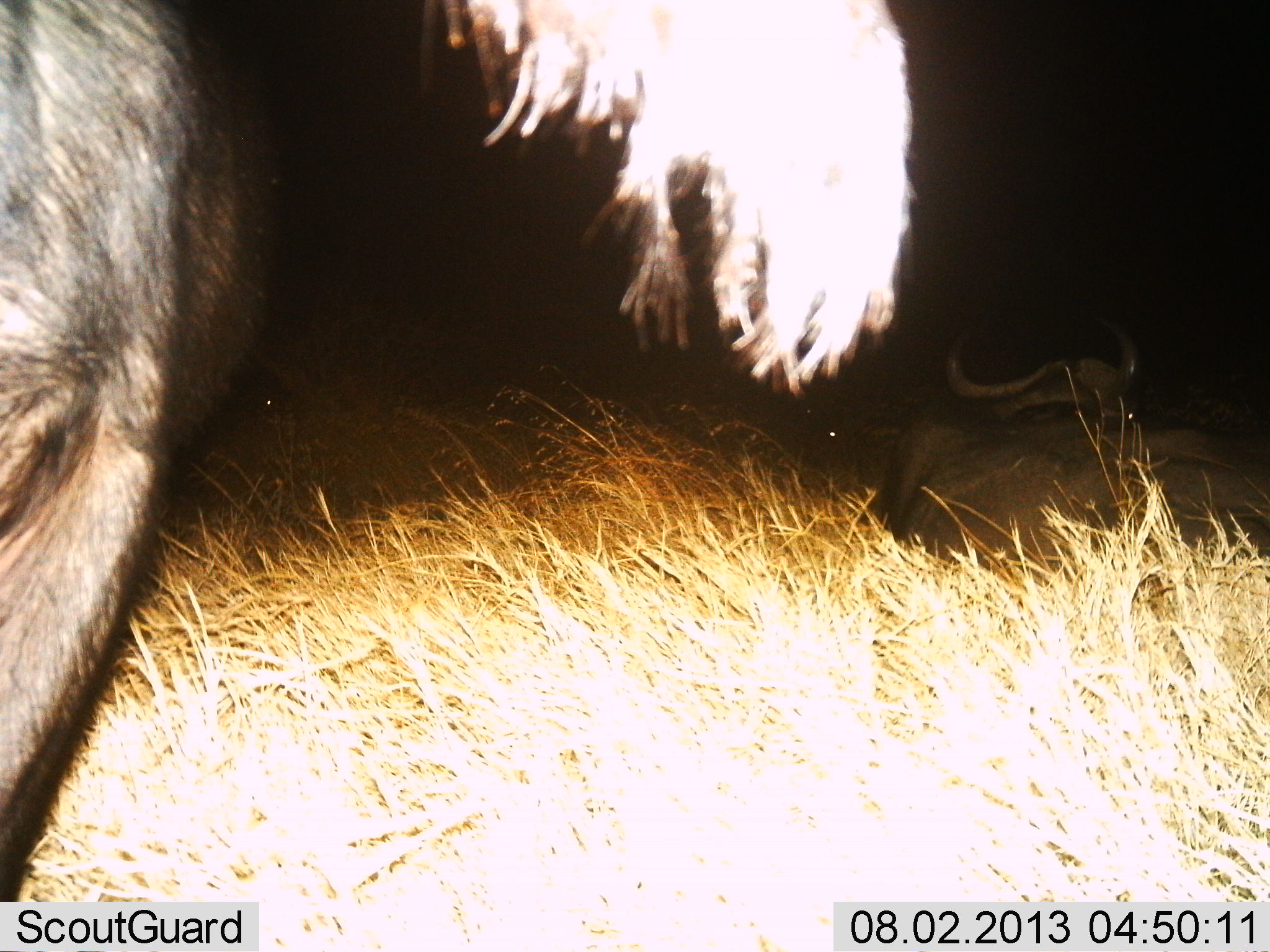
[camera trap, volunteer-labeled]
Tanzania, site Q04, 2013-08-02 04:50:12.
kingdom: Animalia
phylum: Chordata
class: Mammalia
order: Artiodactyla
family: Bovidae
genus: Connochaetes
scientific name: Connochaetes taurinus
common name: blue wildebeest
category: wildebeest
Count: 2.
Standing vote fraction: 71%.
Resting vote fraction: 76%.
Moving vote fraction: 0%.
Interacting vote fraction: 0%.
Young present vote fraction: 0%.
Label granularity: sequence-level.